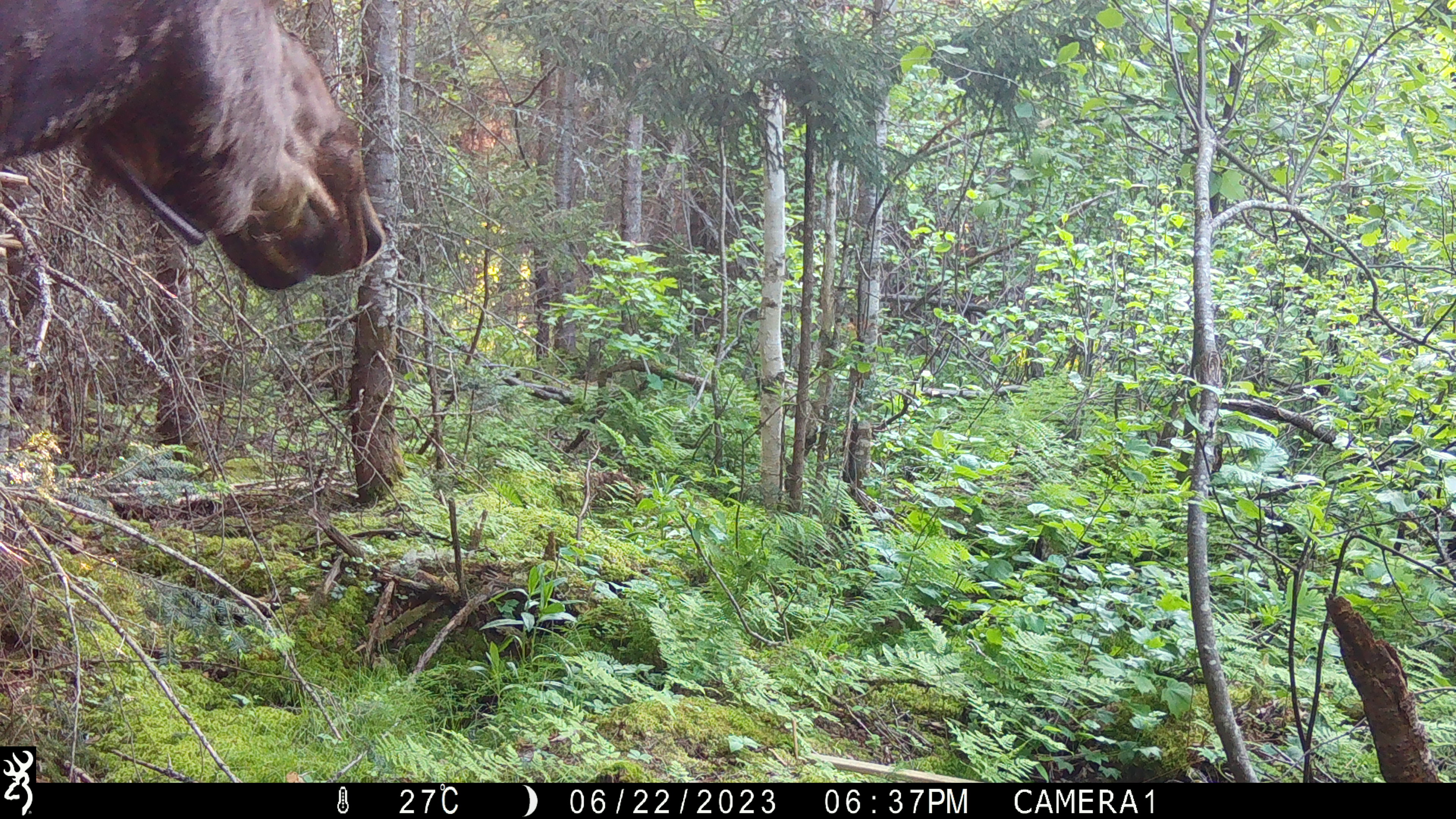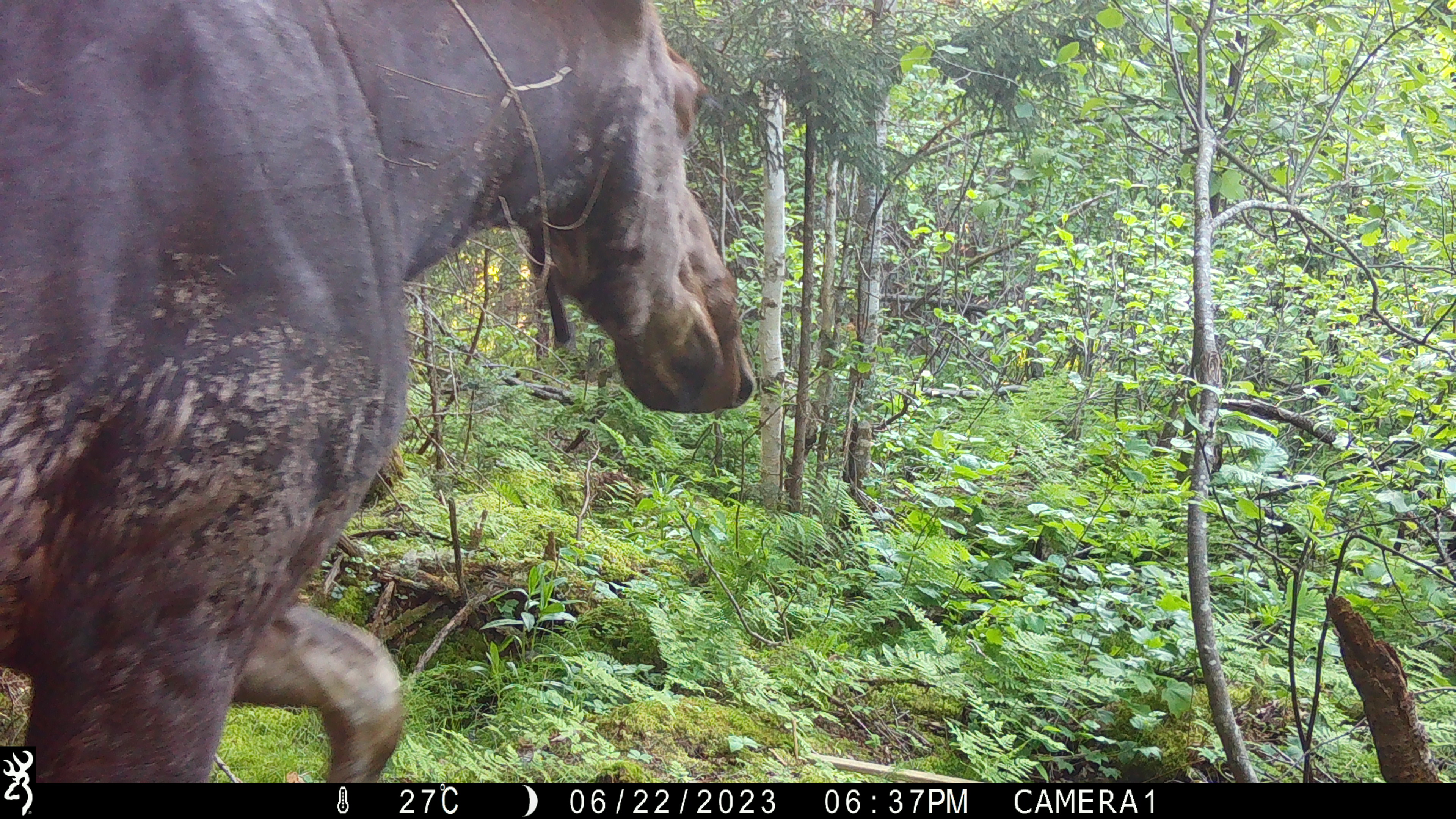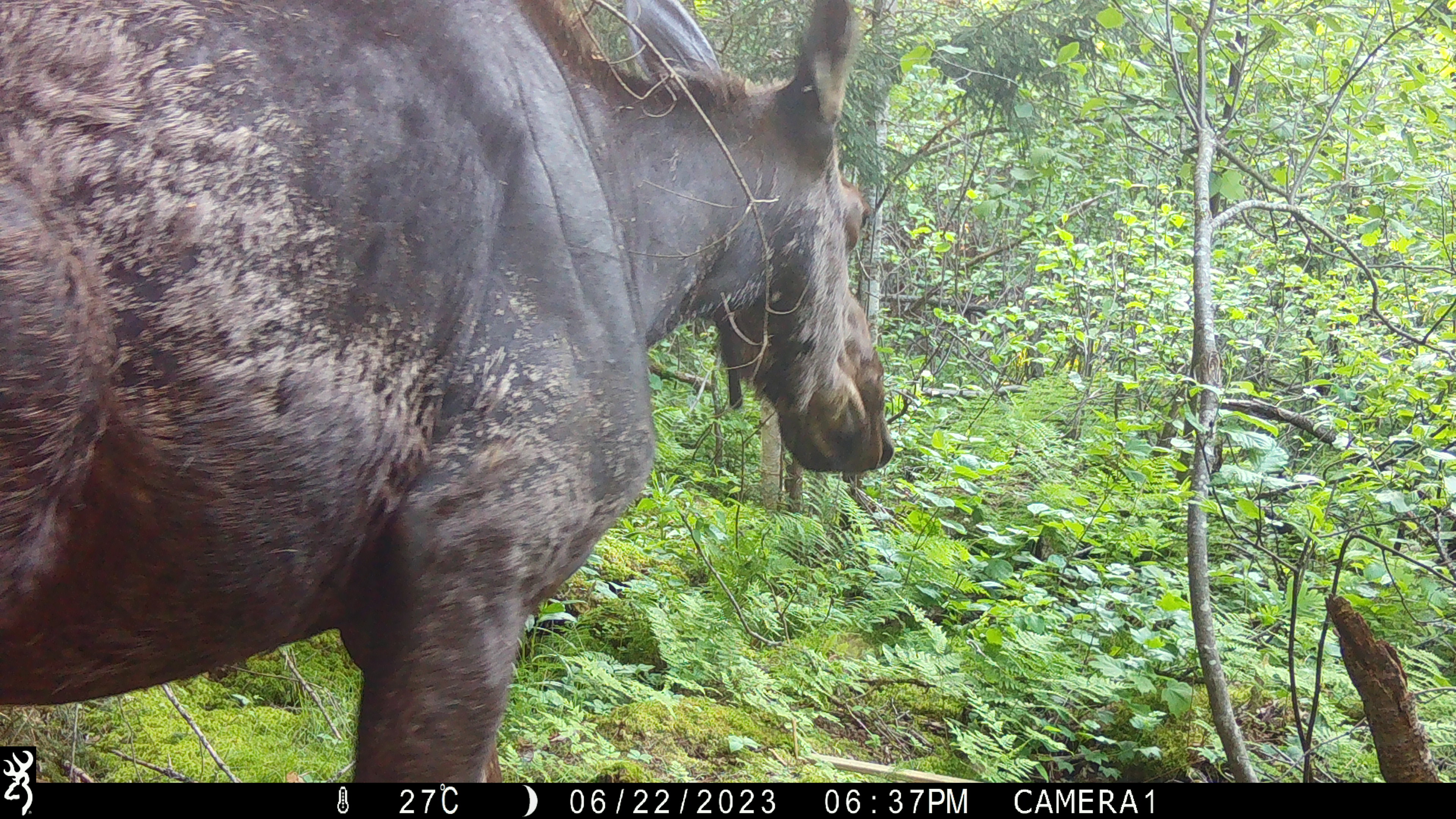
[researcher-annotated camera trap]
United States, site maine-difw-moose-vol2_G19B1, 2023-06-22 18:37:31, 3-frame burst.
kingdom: Animalia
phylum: Chordata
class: Mammalia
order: Artiodactyla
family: Cervidae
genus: Alces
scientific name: Alces alces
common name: moose